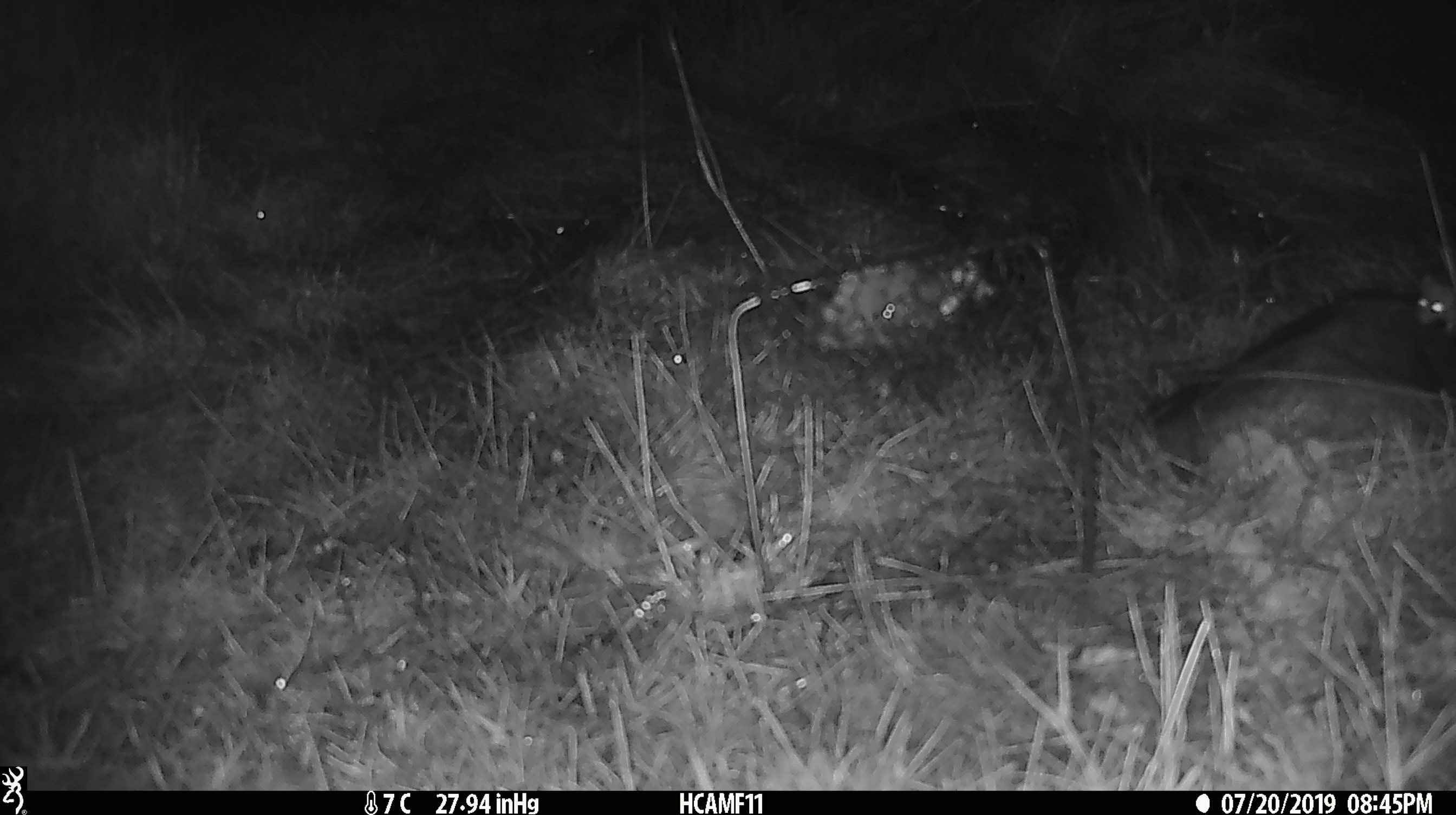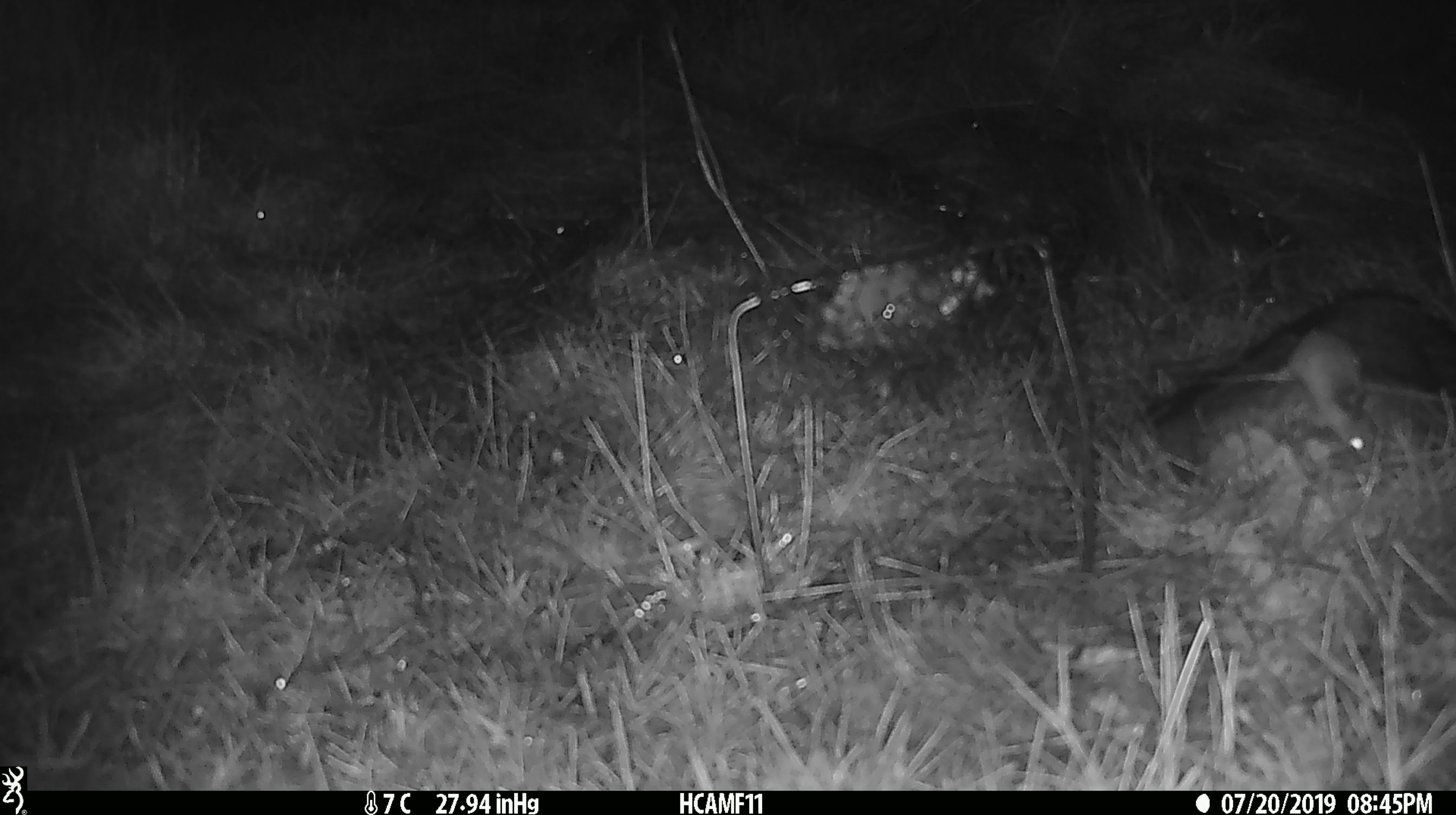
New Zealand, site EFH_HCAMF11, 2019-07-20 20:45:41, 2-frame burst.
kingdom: Animalia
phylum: Chordata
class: Mammalia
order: Rodentia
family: Muridae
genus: Mus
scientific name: Mus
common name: mouse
Mouse (Mus).